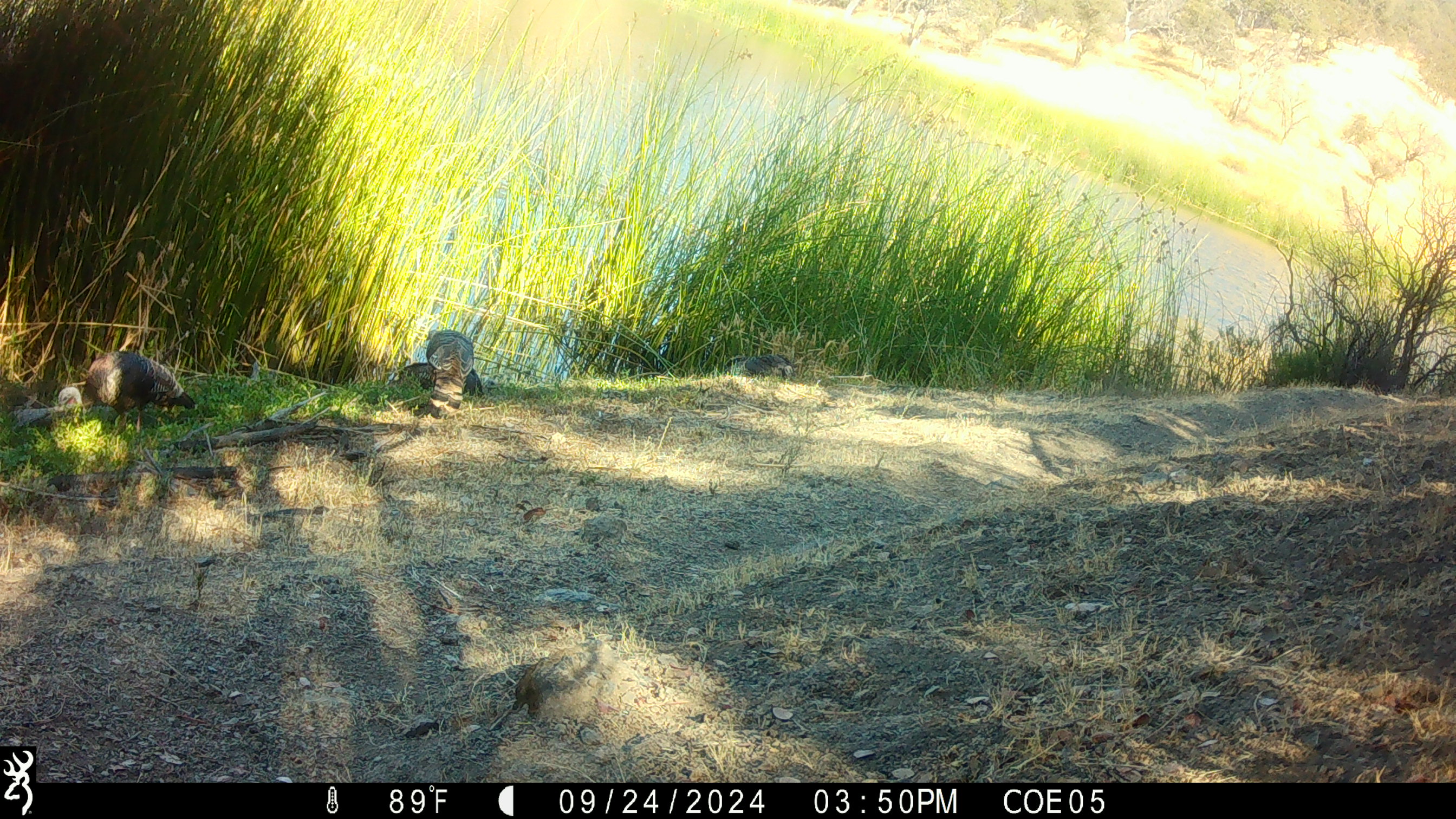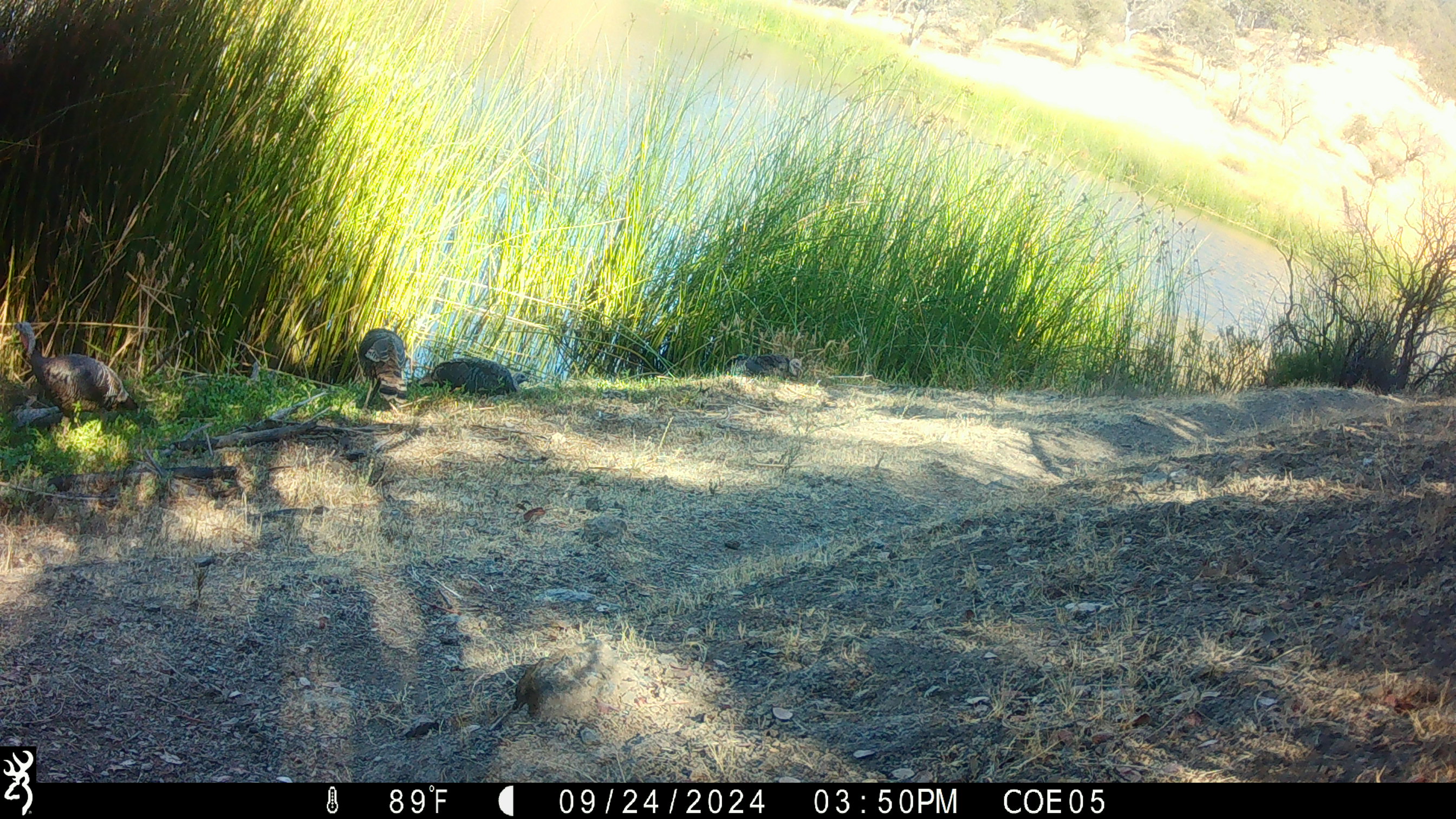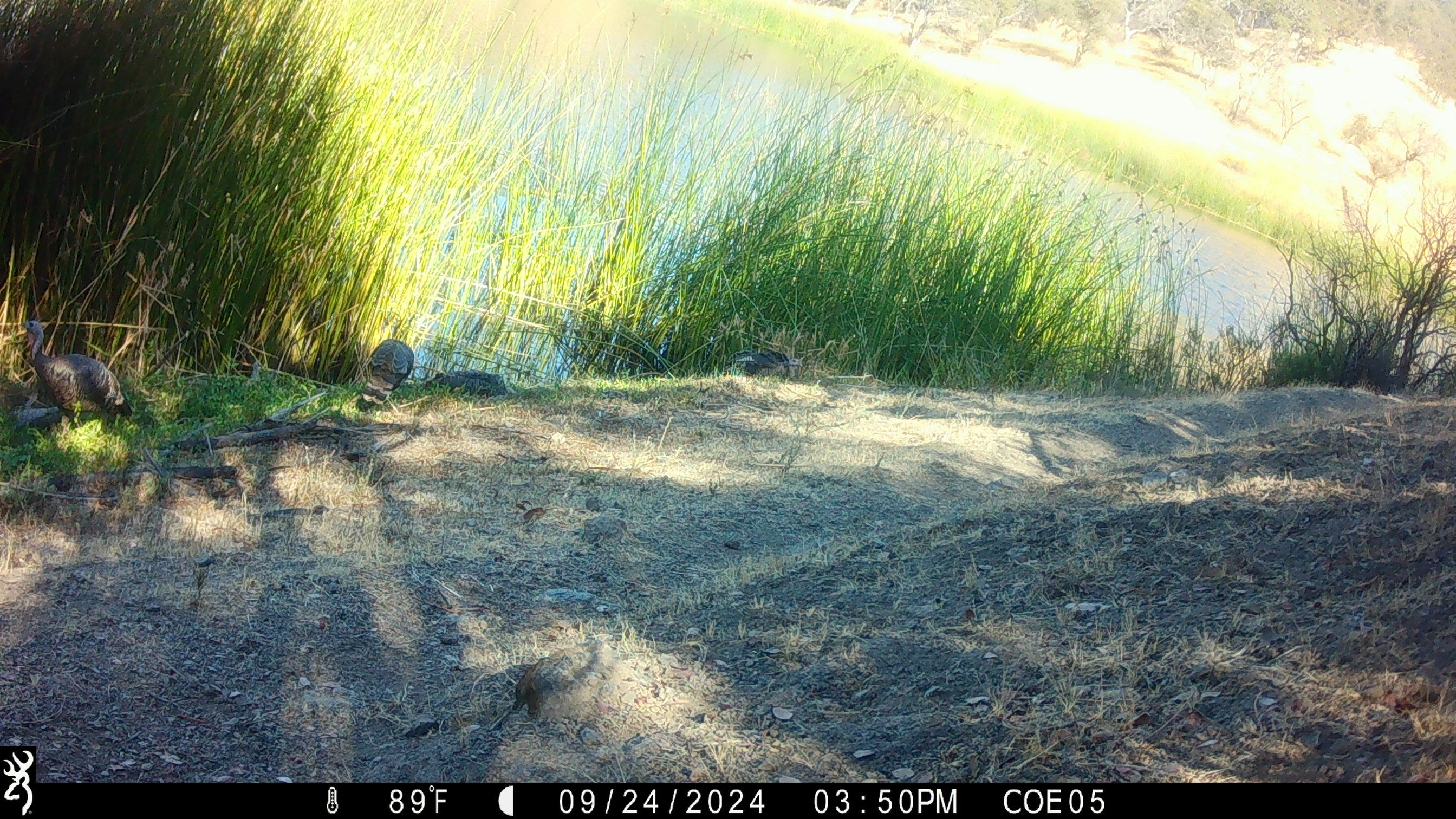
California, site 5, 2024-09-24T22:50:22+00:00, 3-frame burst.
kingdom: Animalia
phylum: Chordata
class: Aves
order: Galliformes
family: Phasianidae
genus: Meleagris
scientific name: Meleagris gallopavo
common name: turkey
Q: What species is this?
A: Turkey (Meleagris gallopavo).